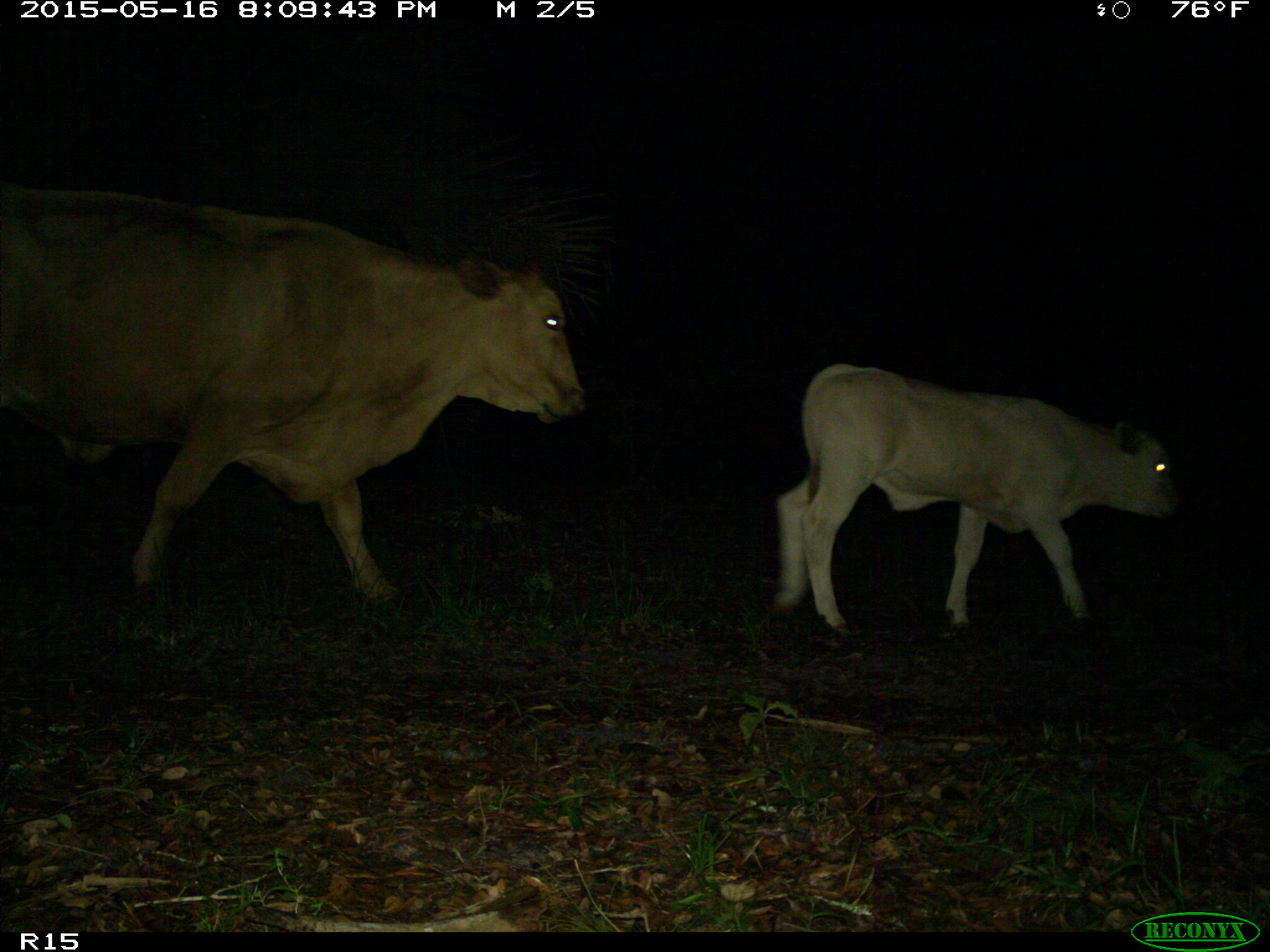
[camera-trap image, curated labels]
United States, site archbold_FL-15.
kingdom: Animalia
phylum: Chordata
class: Mammalia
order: Artiodactyla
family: Bovidae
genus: Bos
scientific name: Bos taurus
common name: domestic cow